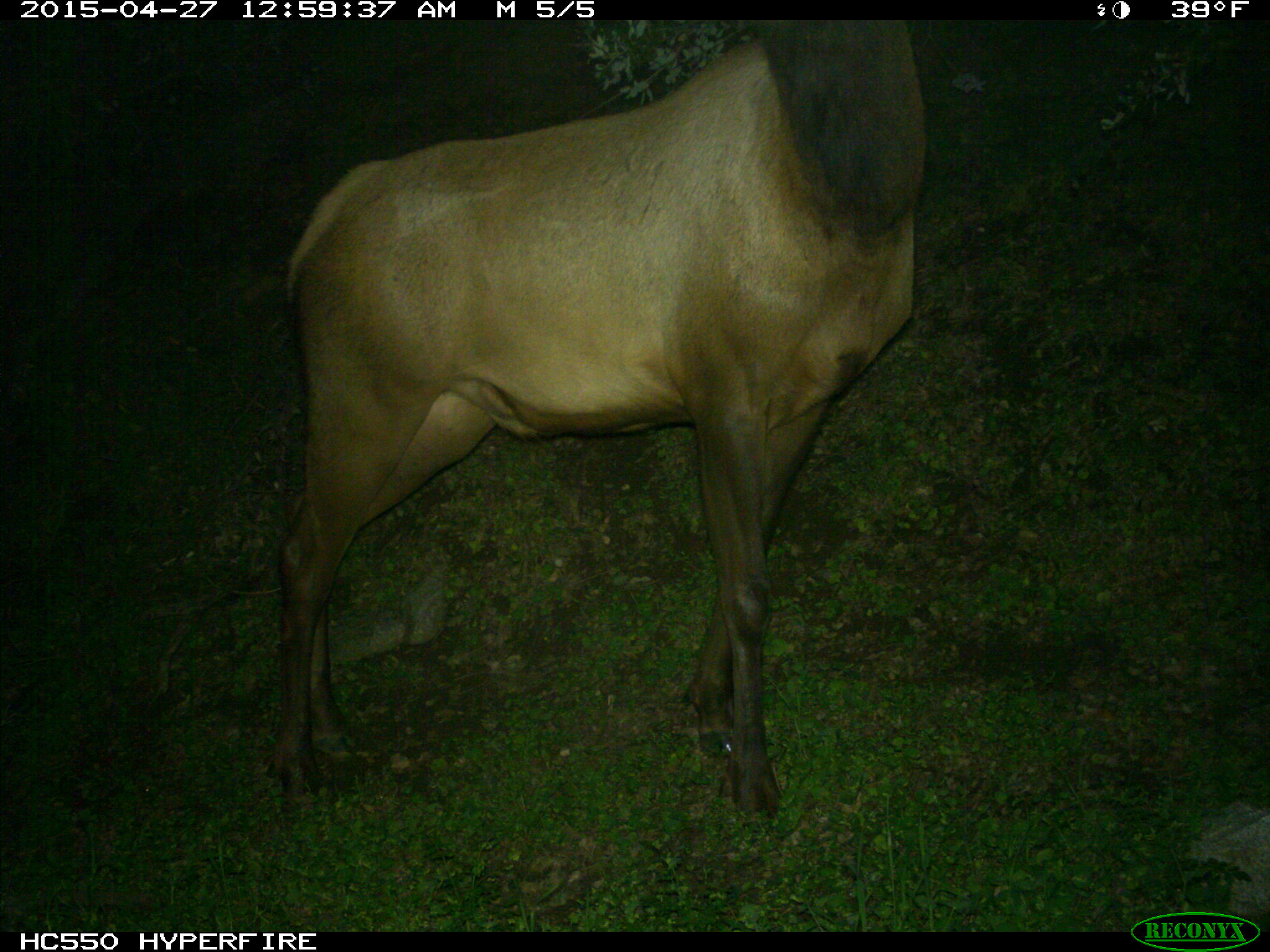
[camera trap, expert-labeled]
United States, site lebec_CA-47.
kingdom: Animalia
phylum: Chordata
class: Mammalia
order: Artiodactyla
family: Cervidae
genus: Cervus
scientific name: Cervus canadensis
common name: elk